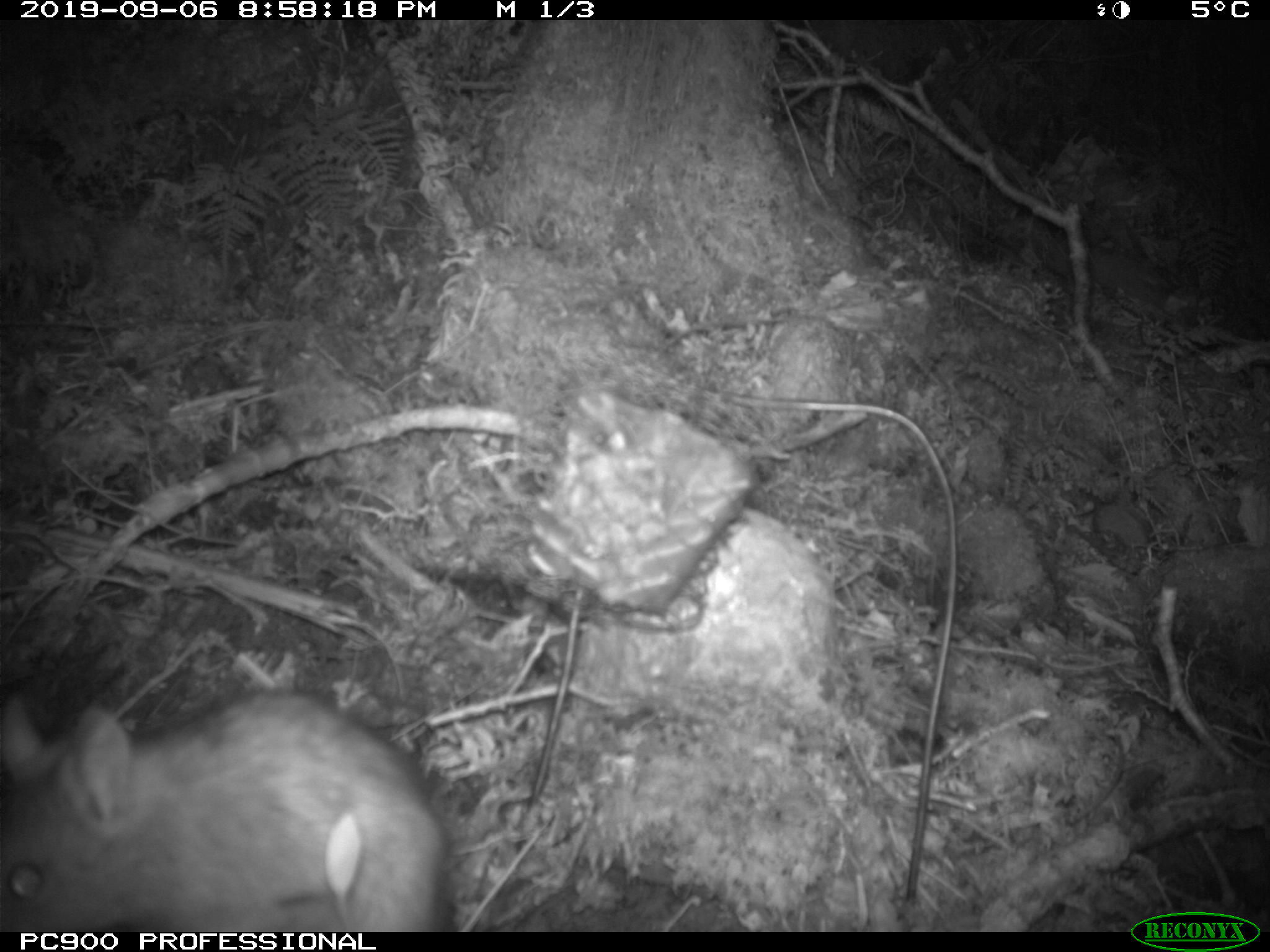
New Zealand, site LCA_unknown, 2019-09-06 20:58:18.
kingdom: Animalia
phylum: Chordata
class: Mammalia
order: Rodentia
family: Muridae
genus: Rattus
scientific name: Rattus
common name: rat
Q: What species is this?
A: Rat (Rattus).